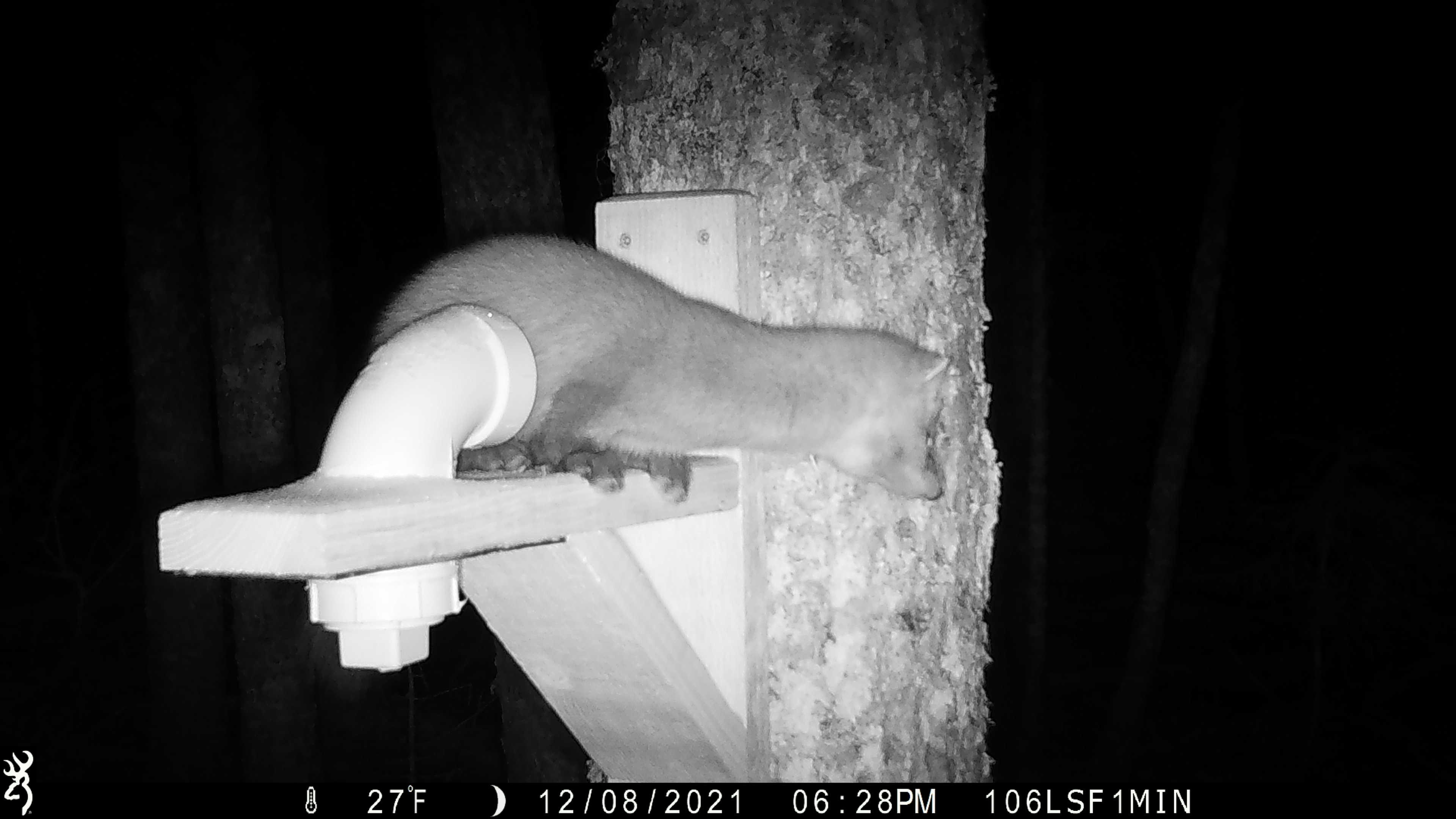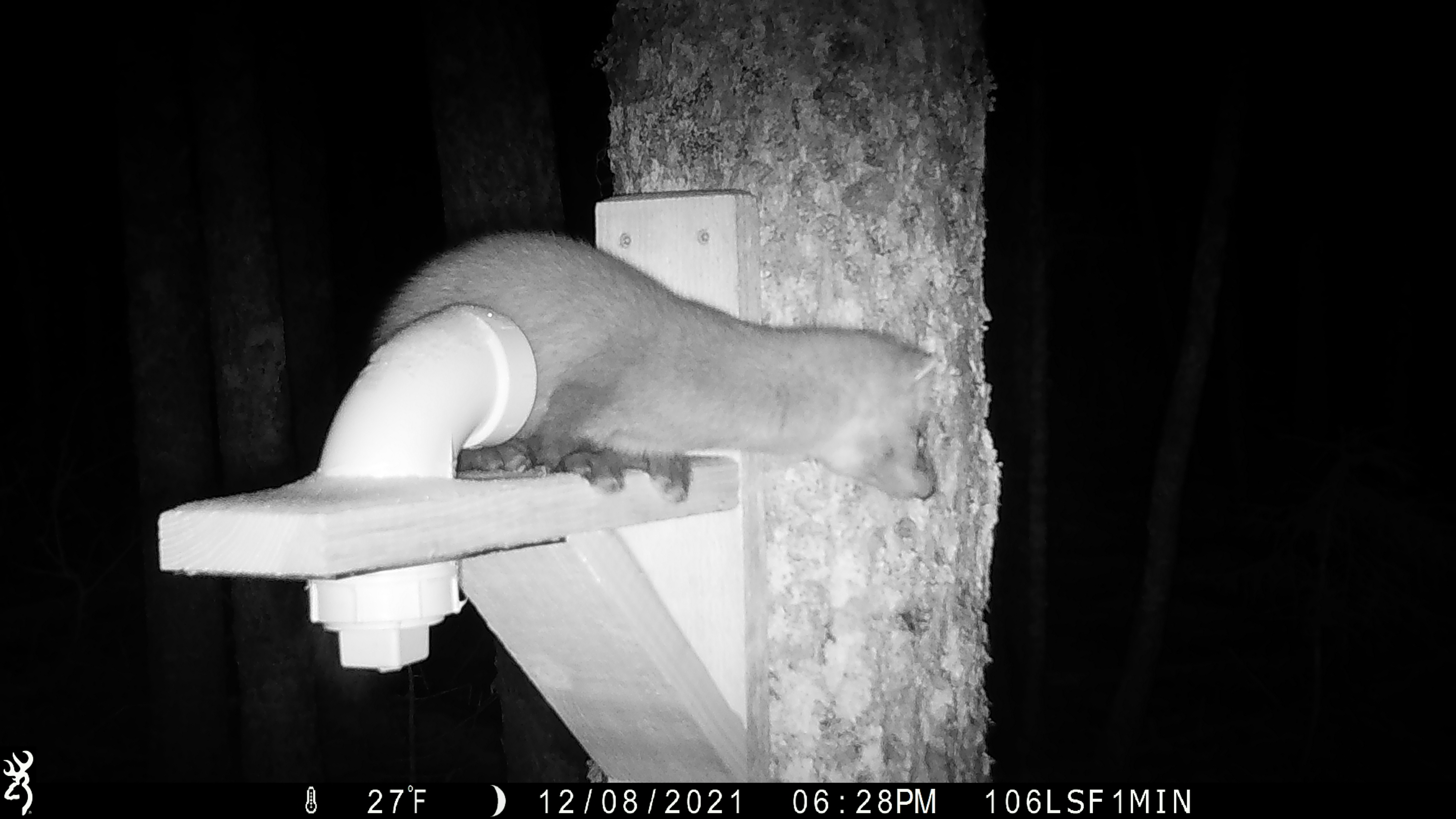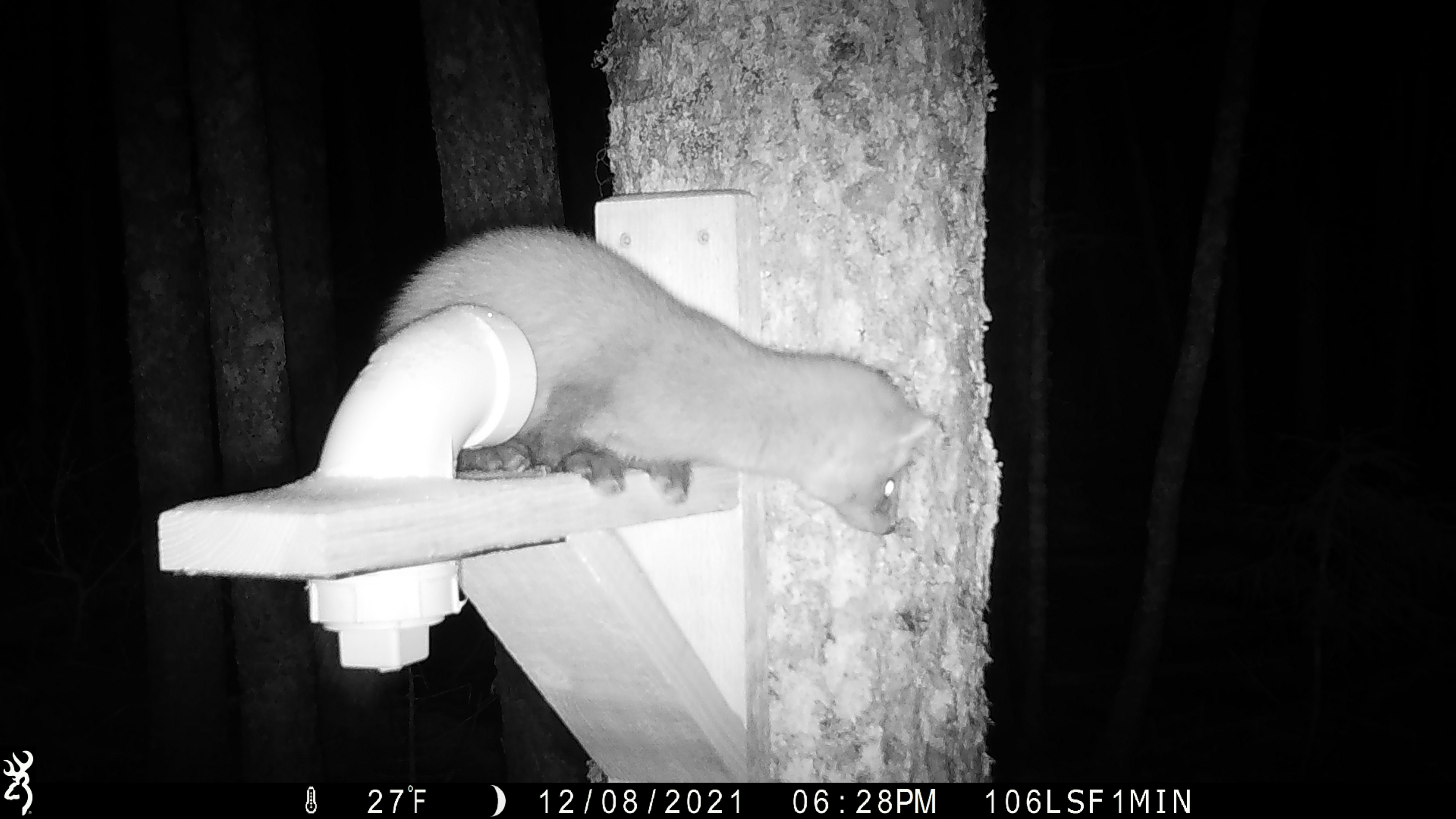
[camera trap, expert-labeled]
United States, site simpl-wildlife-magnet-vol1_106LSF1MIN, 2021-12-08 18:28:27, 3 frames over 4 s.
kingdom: Animalia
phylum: Chordata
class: Mammalia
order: Carnivora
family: Mustelidae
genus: Martes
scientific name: Martes americana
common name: american marten